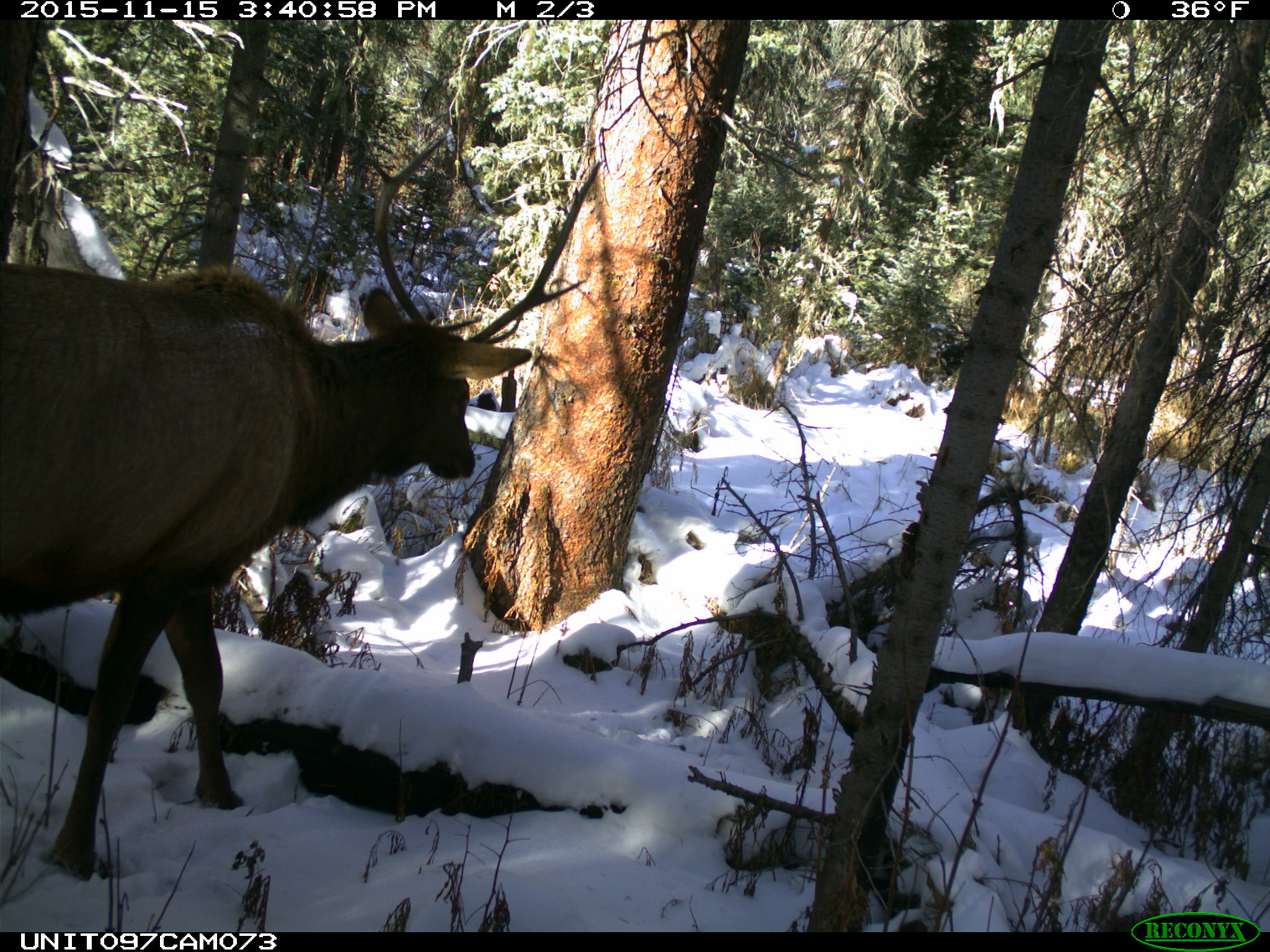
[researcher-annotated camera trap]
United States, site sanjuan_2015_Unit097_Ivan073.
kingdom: Animalia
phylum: Chordata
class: Mammalia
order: Artiodactyla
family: Cervidae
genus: Cervus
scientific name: Cervus elaphus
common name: red deer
Cervus elaphus (red deer).